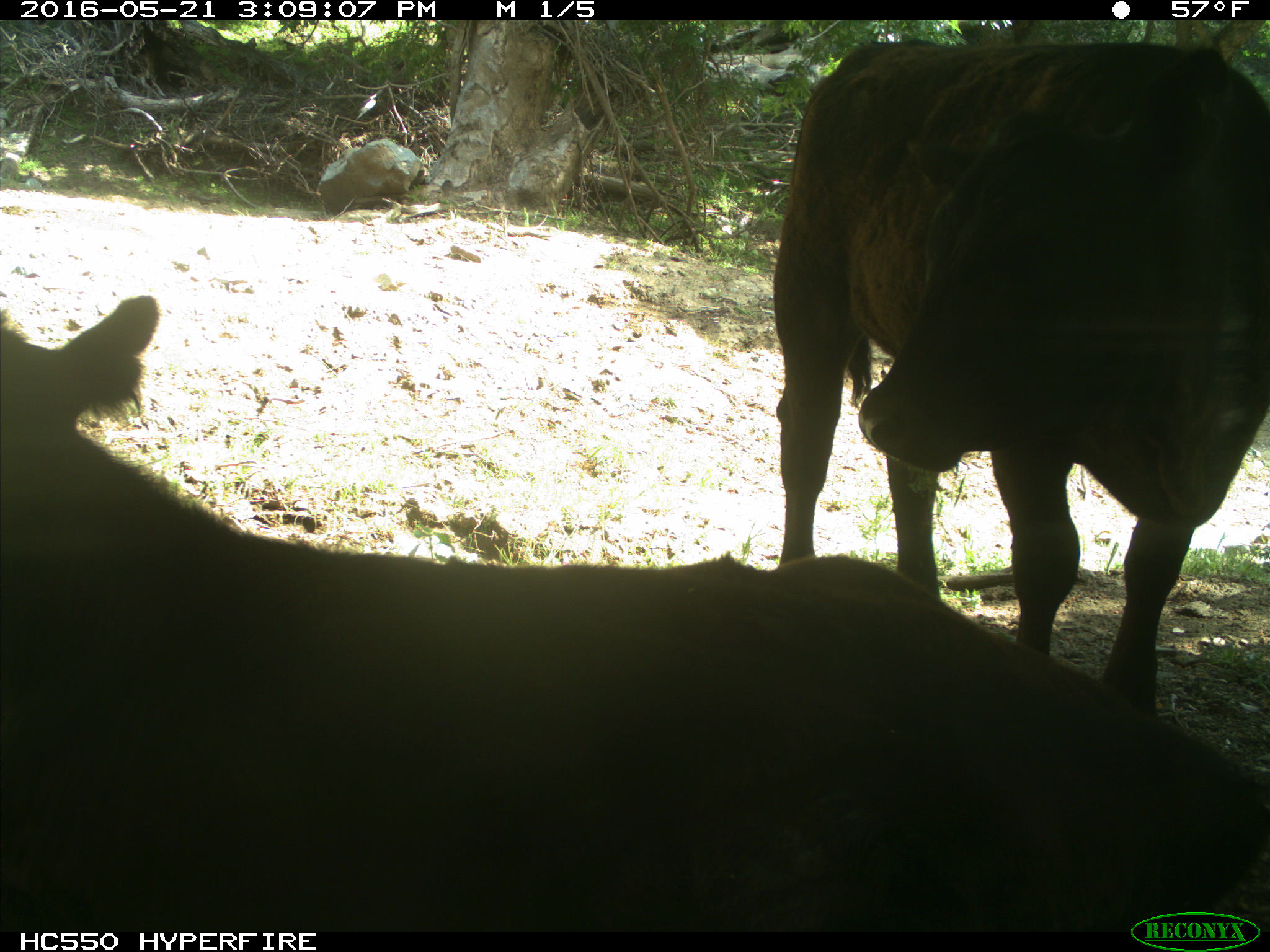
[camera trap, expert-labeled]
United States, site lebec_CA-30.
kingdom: Animalia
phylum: Chordata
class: Mammalia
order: Artiodactyla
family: Bovidae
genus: Bos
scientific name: Bos taurus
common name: domestic cow